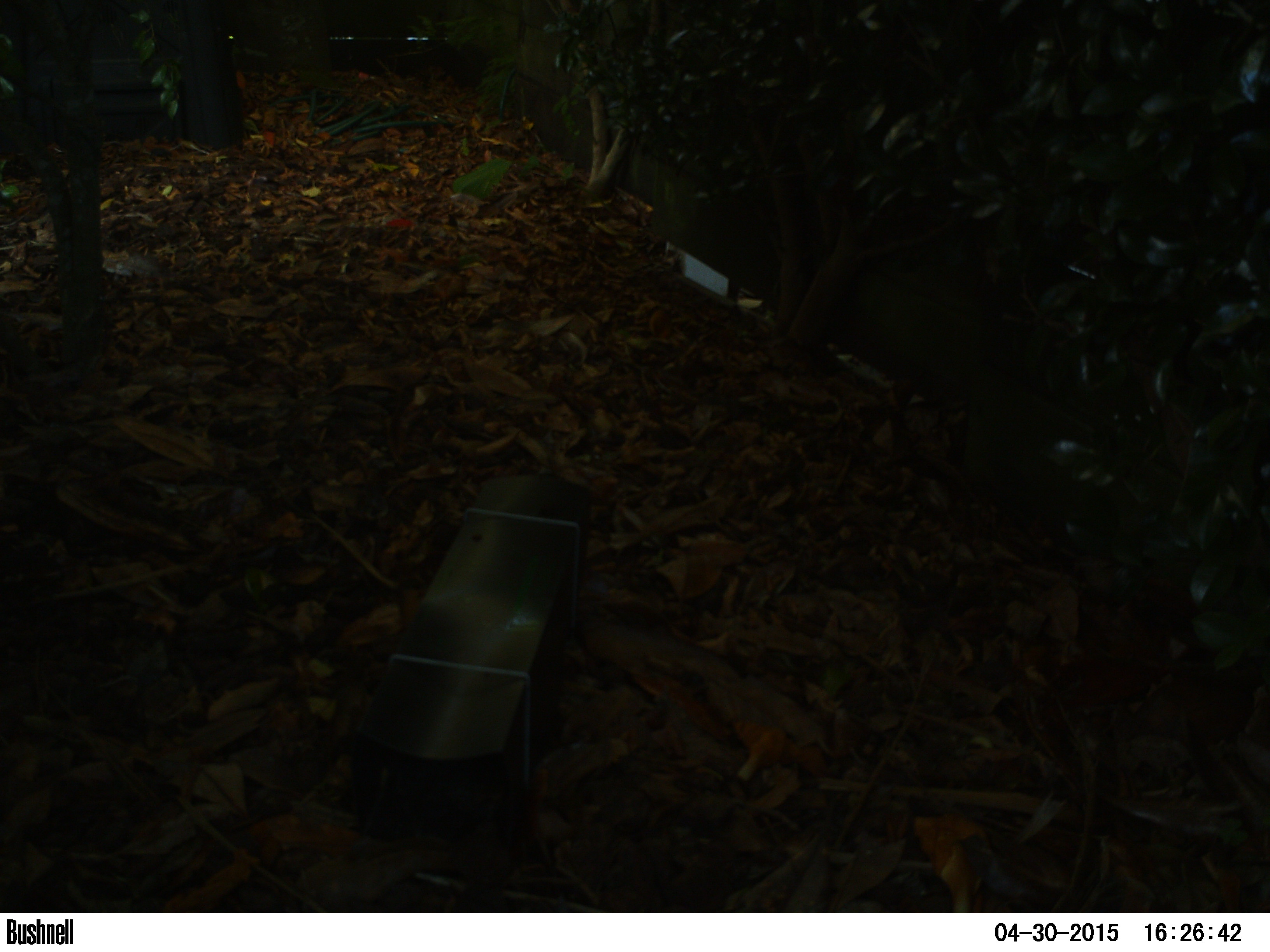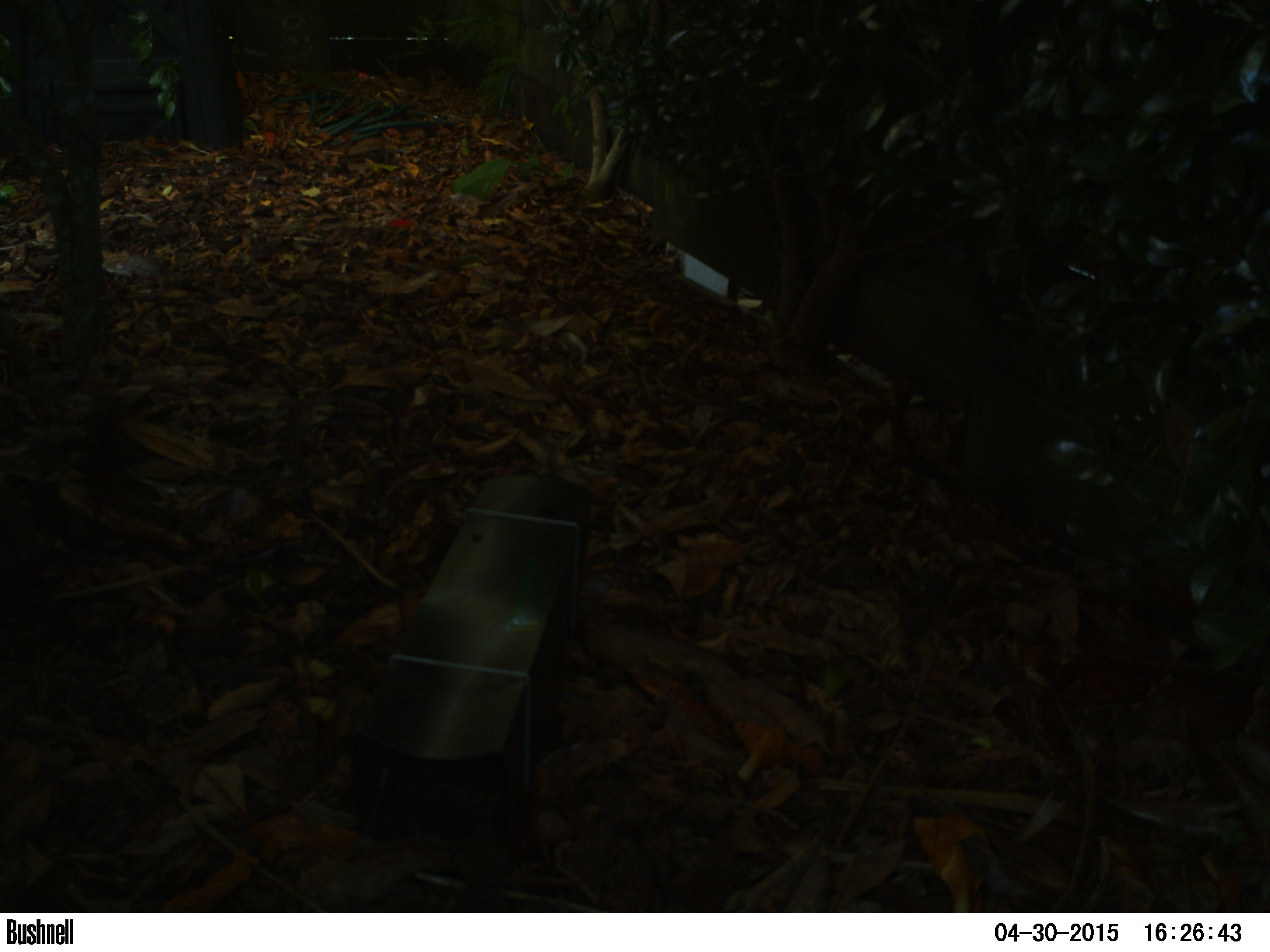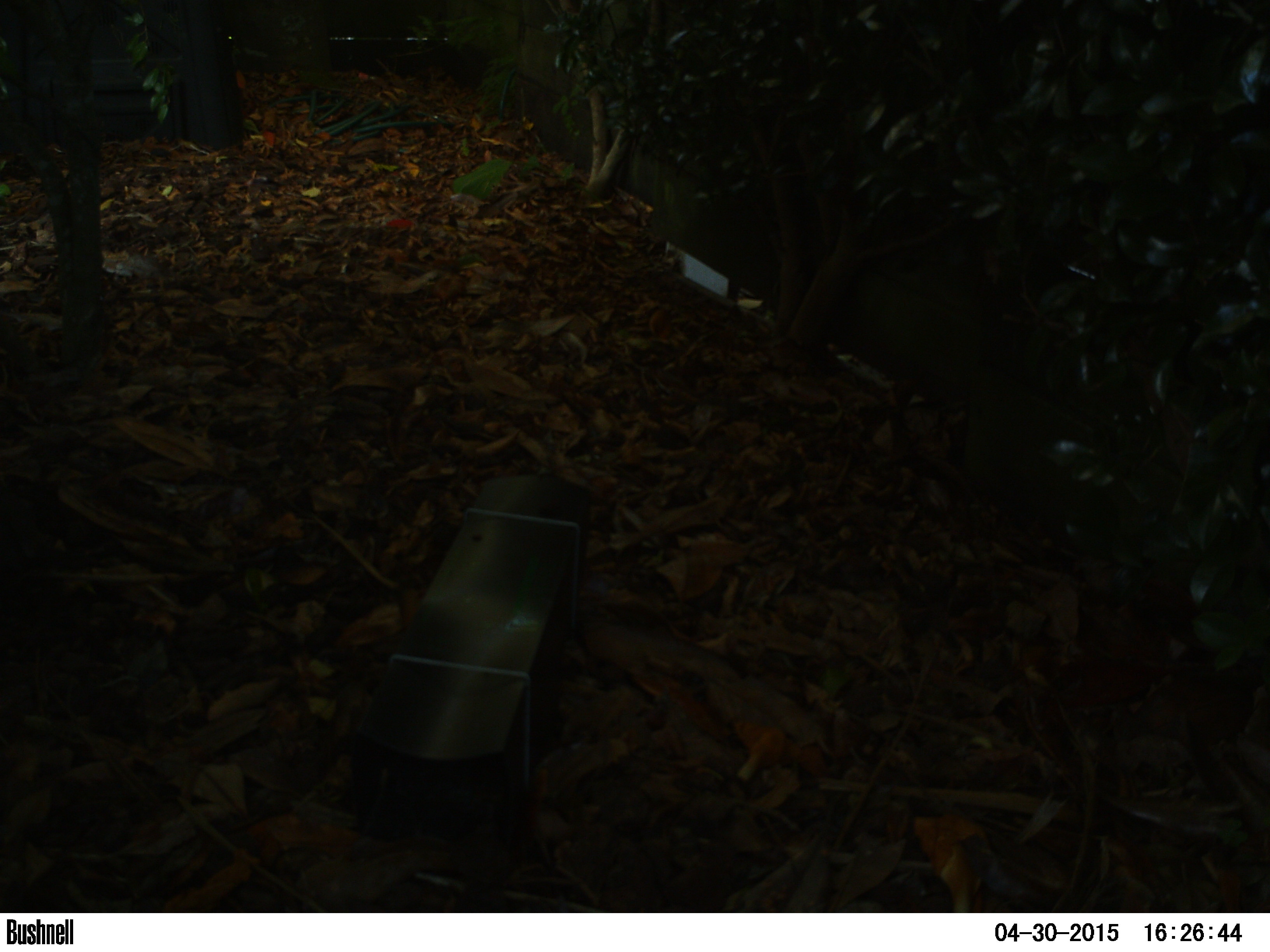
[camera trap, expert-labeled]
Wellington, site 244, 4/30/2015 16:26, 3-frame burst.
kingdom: Animalia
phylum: Chordata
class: Aves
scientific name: Aves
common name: bird